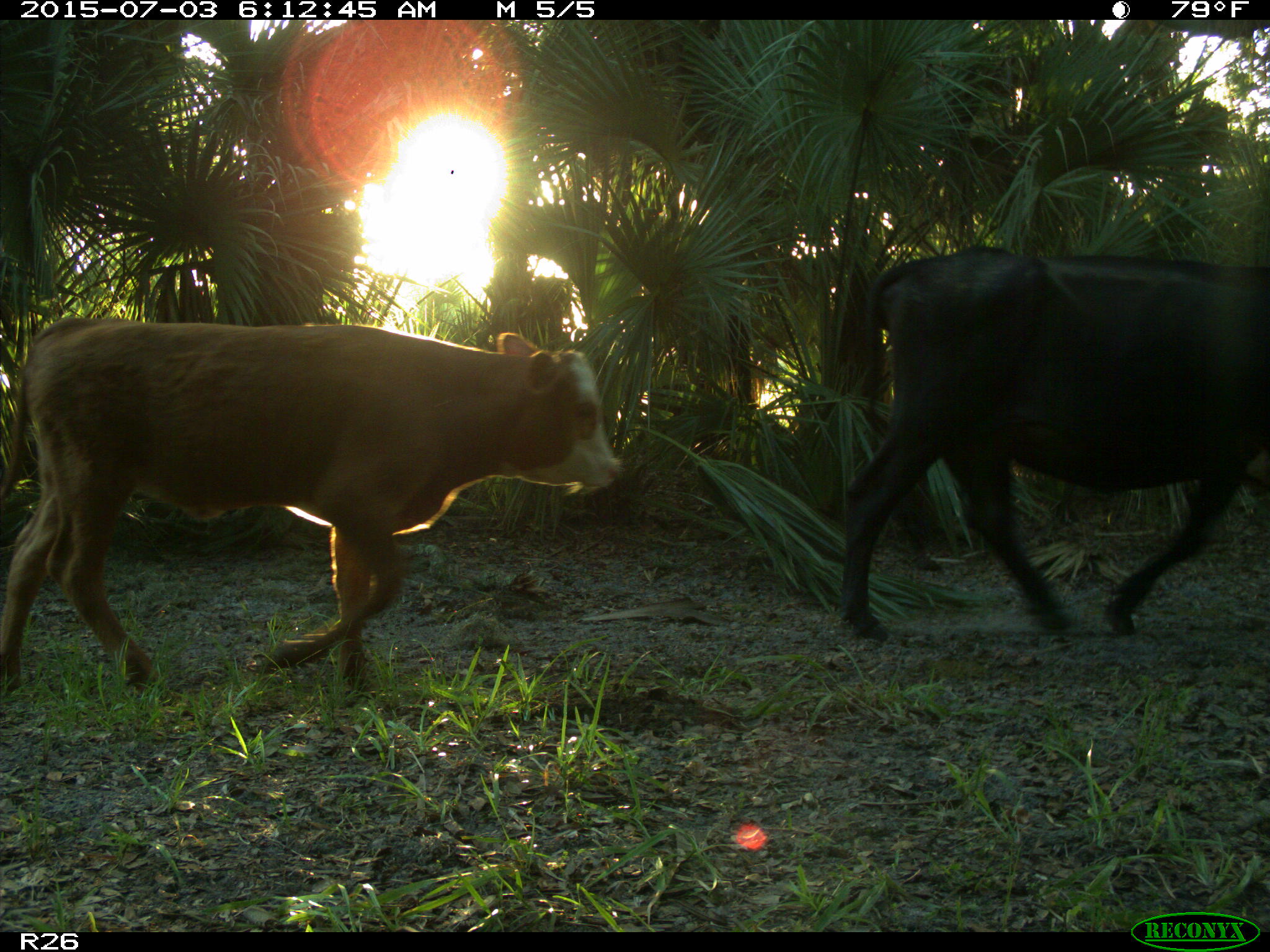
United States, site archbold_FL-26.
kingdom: Animalia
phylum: Chordata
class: Mammalia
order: Artiodactyla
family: Bovidae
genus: Bos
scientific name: Bos taurus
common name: domestic cow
Bos taurus (domestic cow).